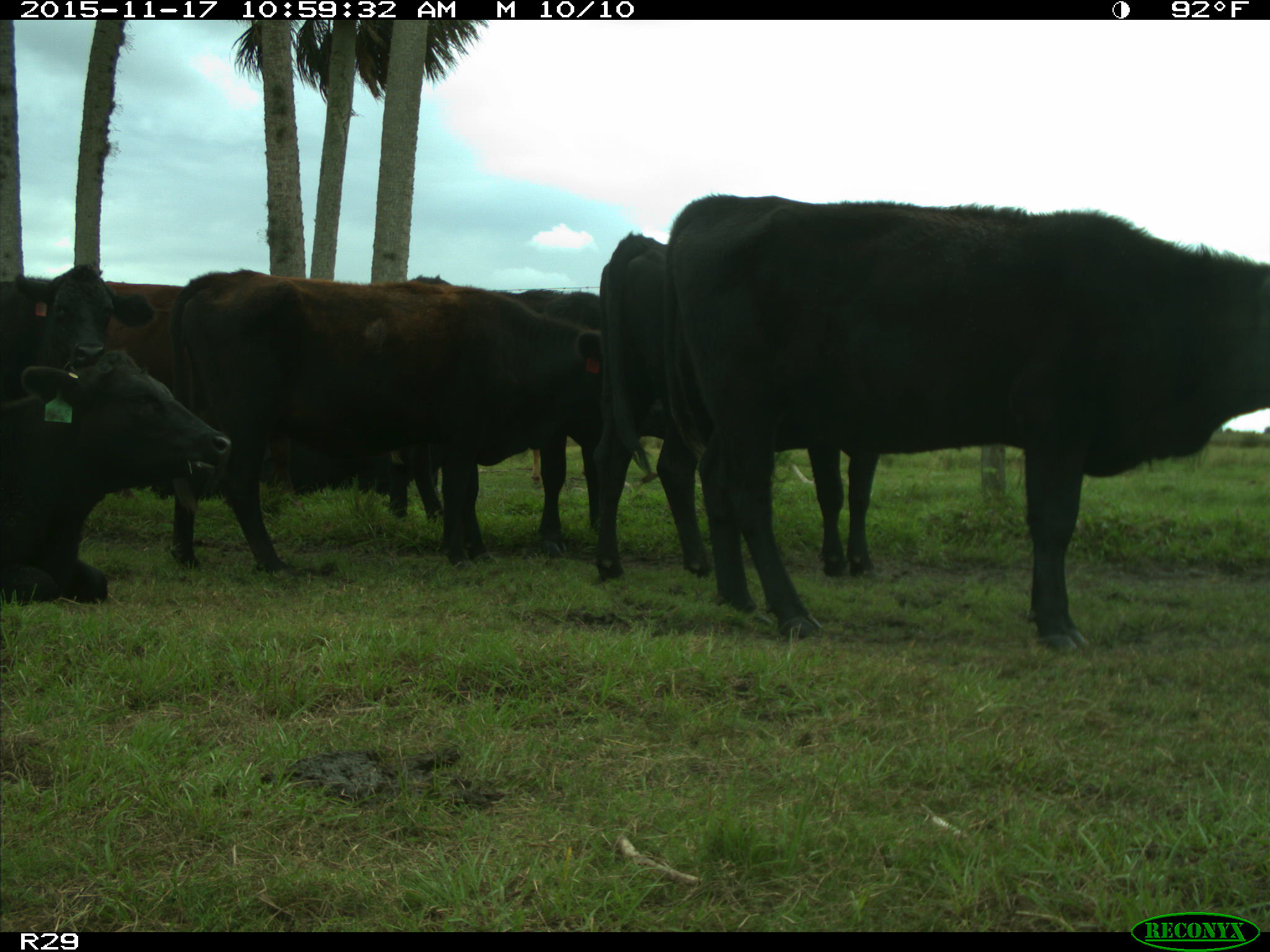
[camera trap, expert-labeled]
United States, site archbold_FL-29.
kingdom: Animalia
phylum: Chordata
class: Mammalia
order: Artiodactyla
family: Bovidae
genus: Bos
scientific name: Bos taurus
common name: domestic cow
Bos taurus (domestic cow).